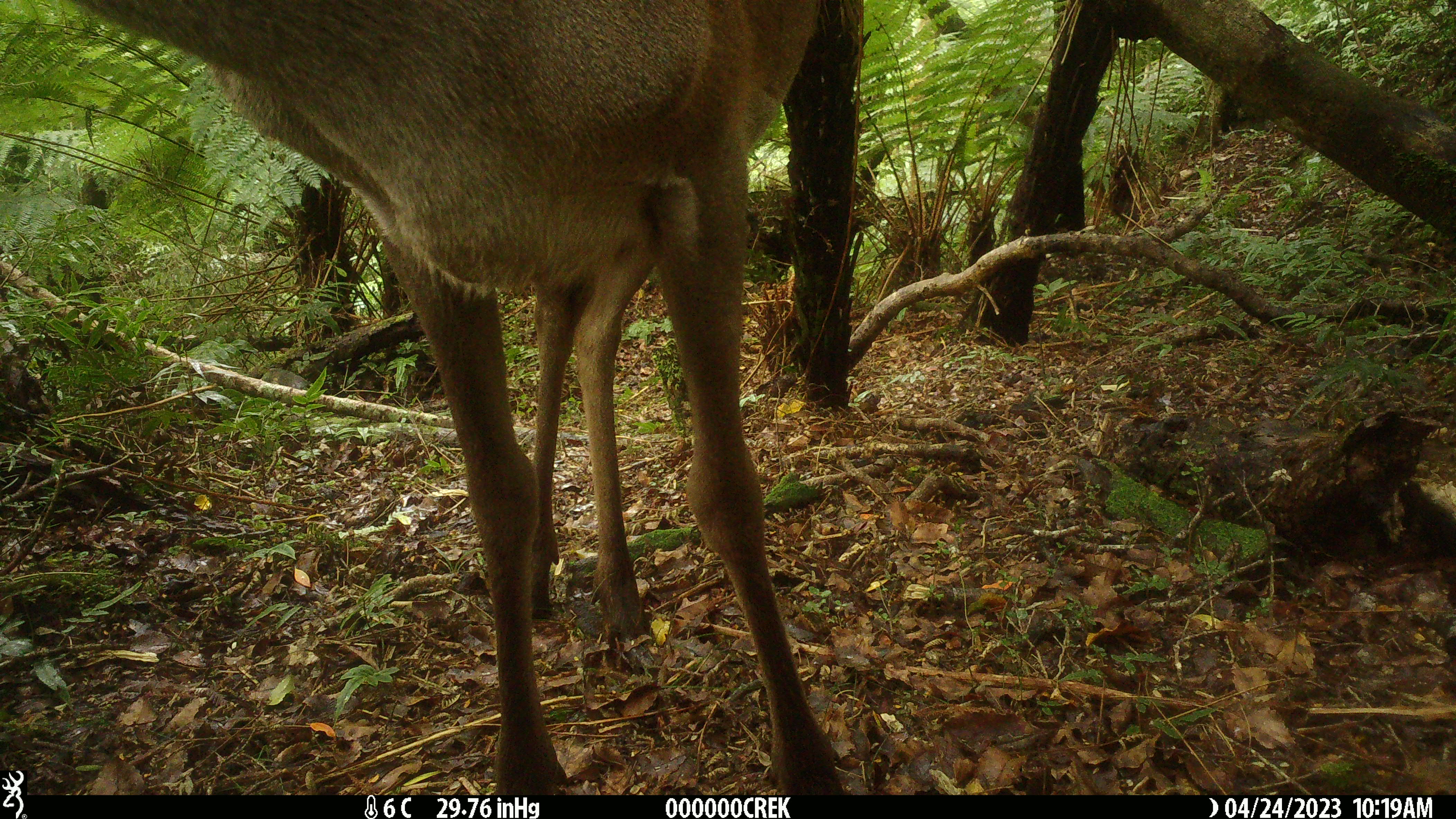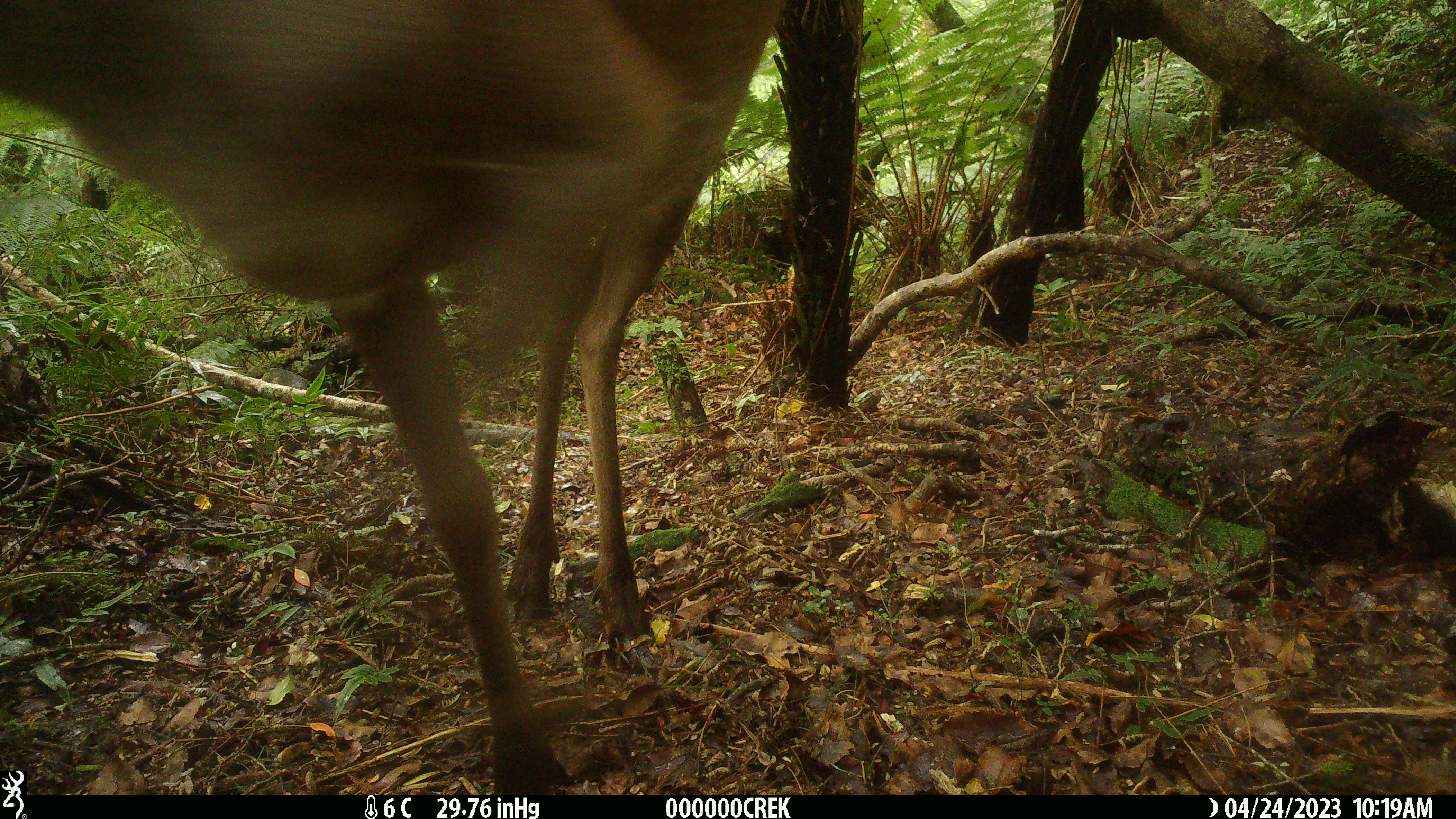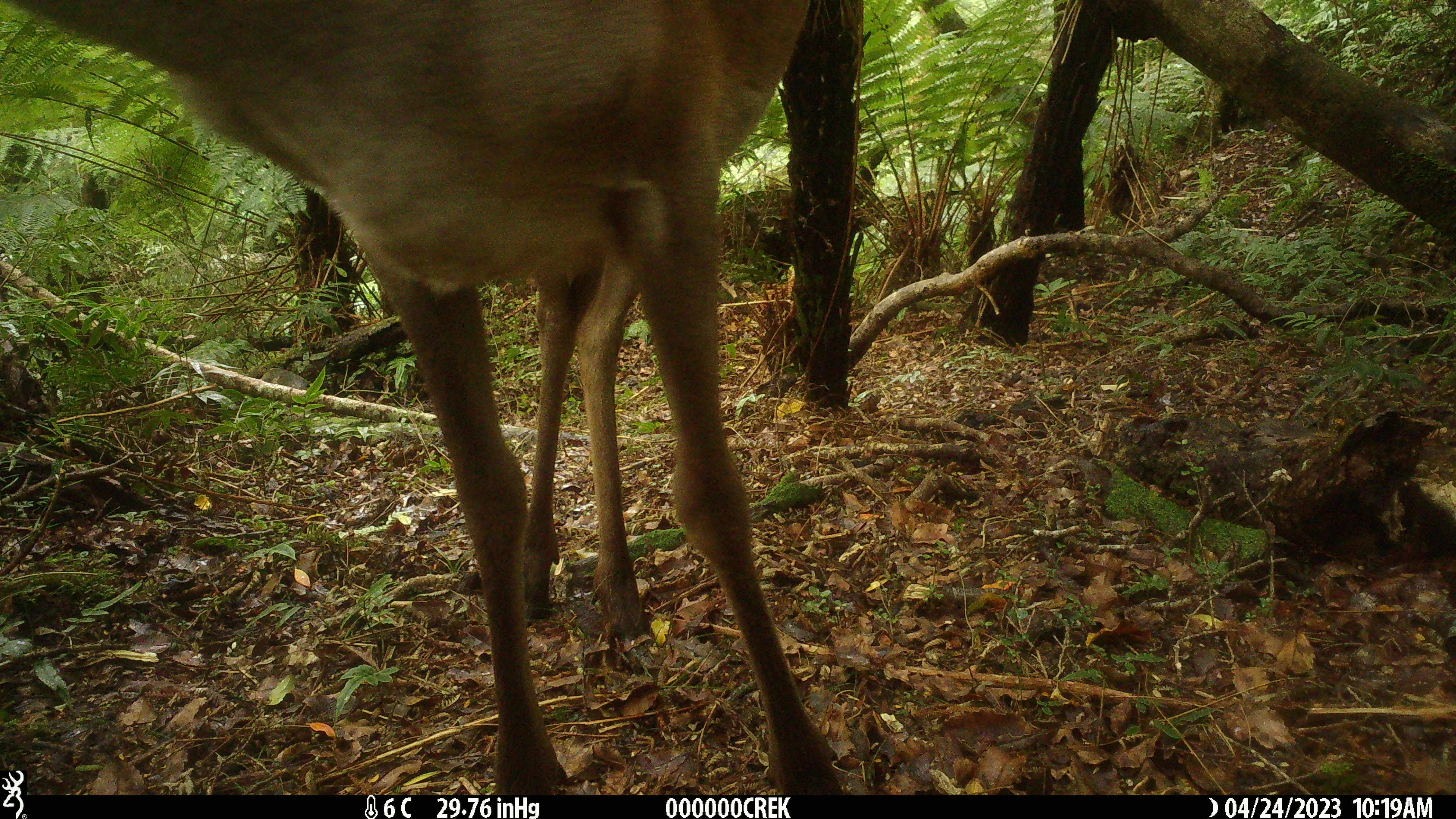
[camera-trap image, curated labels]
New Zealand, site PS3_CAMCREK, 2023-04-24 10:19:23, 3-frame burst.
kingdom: Animalia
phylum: Chordata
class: Mammalia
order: Artiodactyla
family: Cervidae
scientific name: Cervidae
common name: deer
Deer (Cervidae).